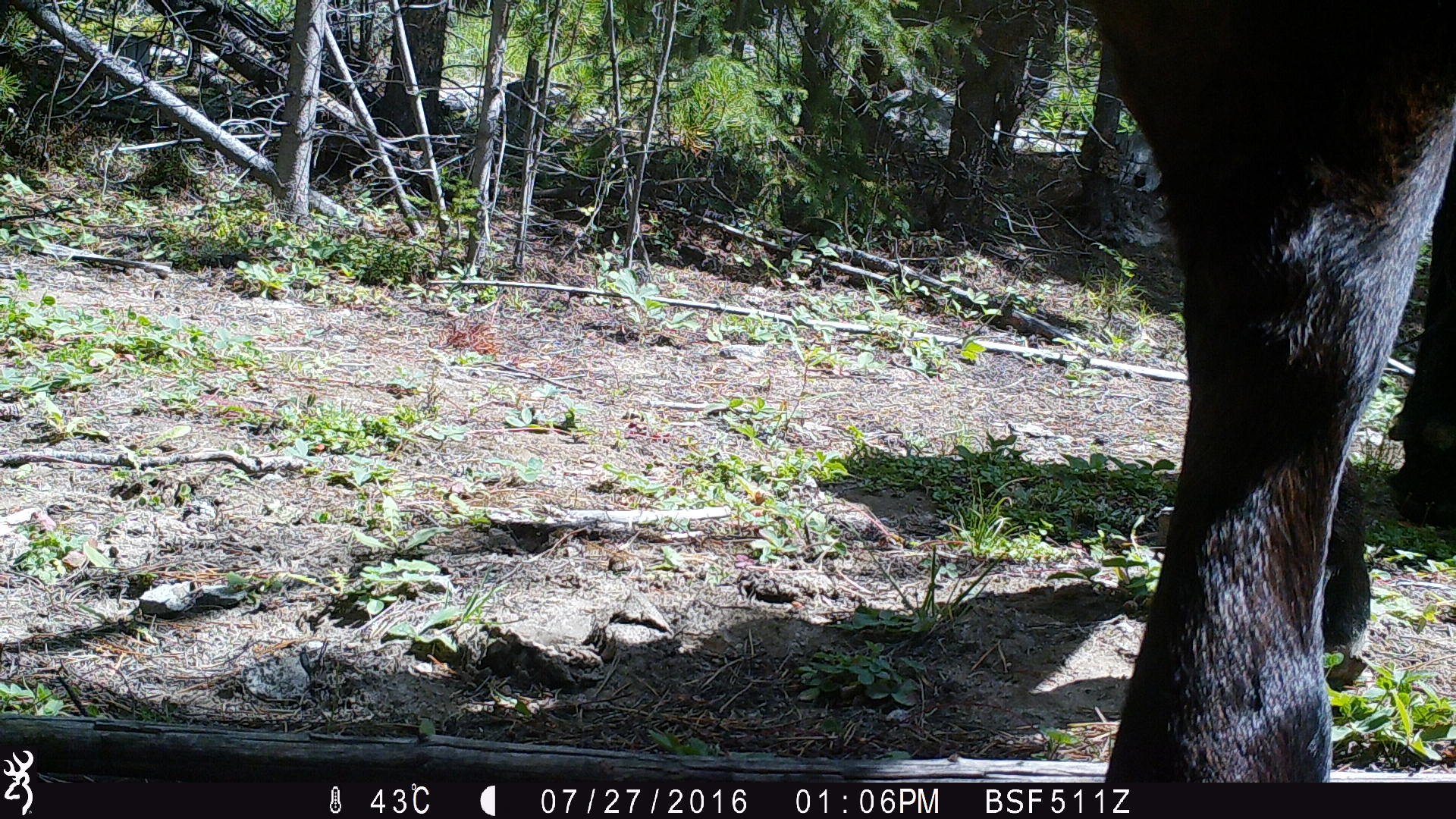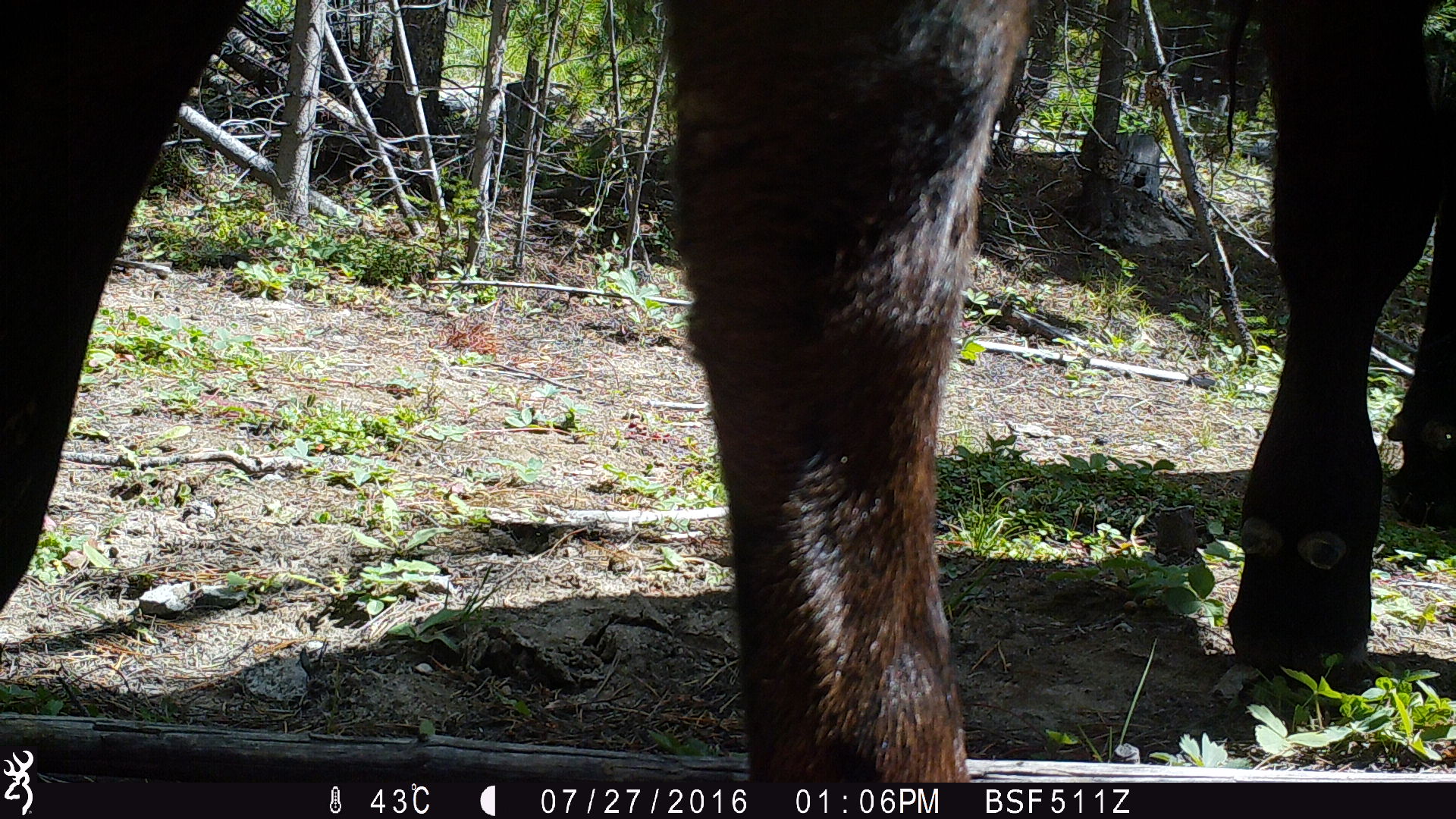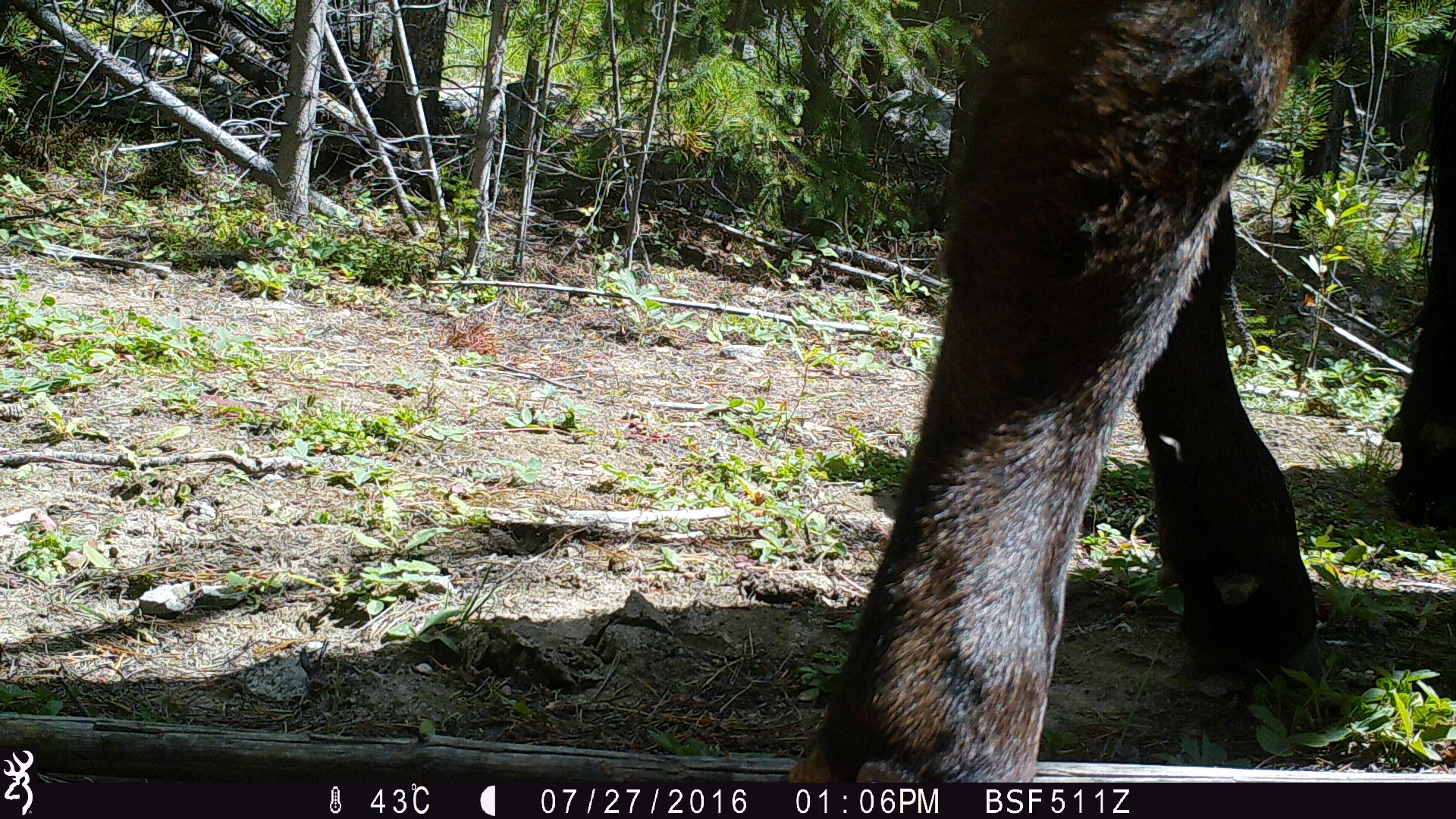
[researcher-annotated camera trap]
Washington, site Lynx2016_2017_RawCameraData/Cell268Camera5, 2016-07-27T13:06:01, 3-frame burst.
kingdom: Animalia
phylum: Chordata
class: Mammalia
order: Artiodactyla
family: Bovidae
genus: Bos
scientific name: Bos taurus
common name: domestic cattle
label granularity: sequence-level